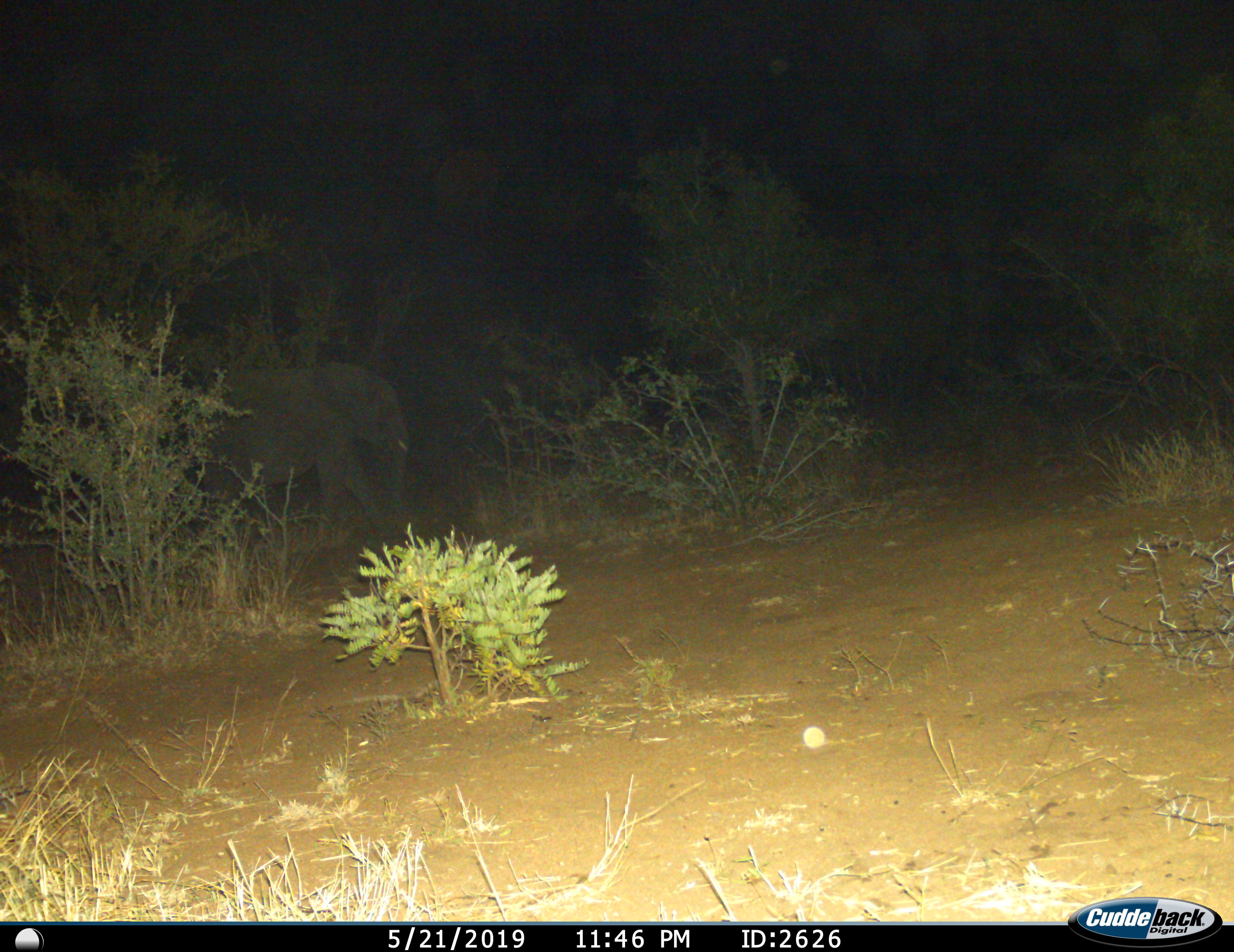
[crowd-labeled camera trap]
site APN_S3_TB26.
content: unidentified animal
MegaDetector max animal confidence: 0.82